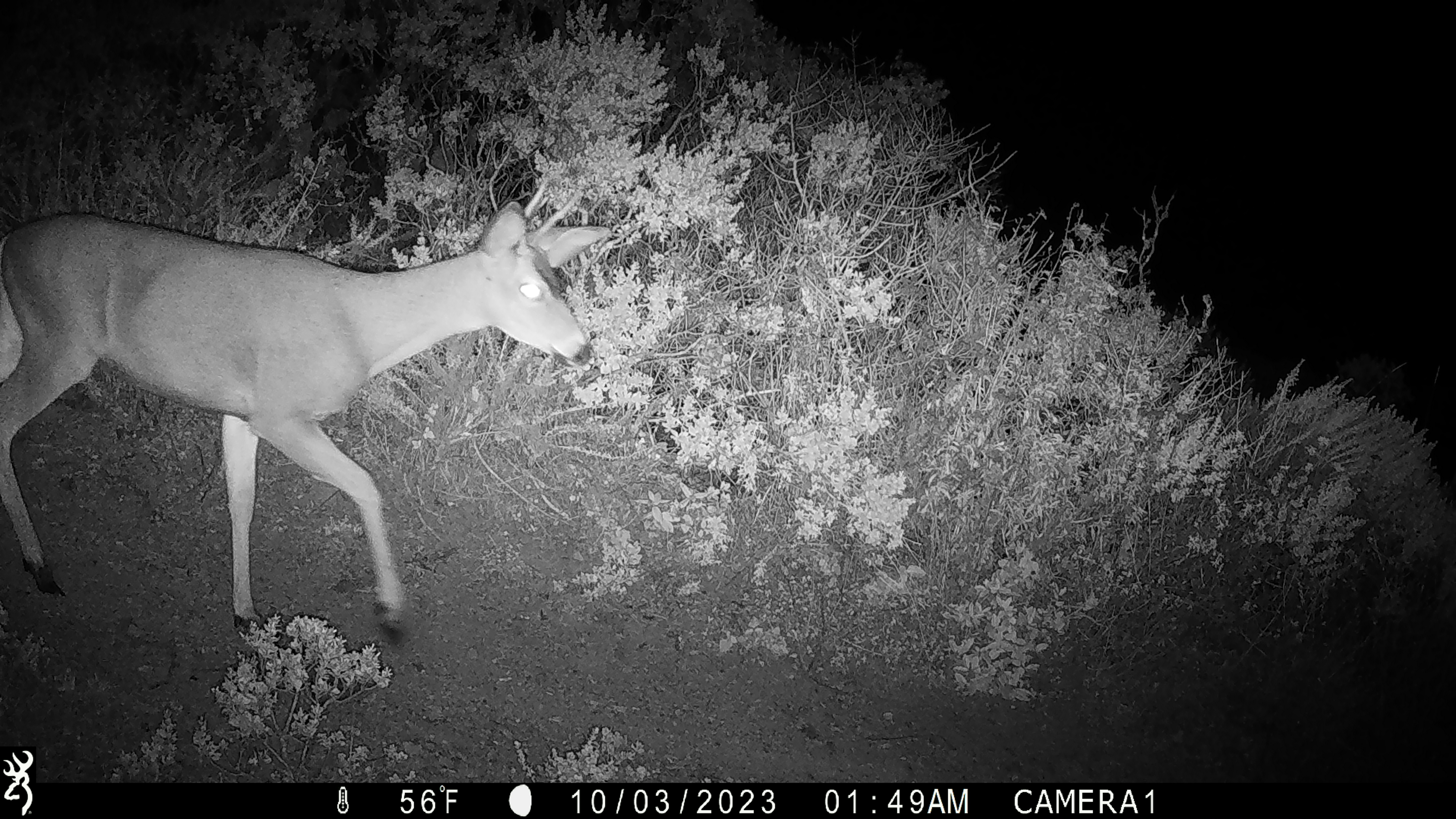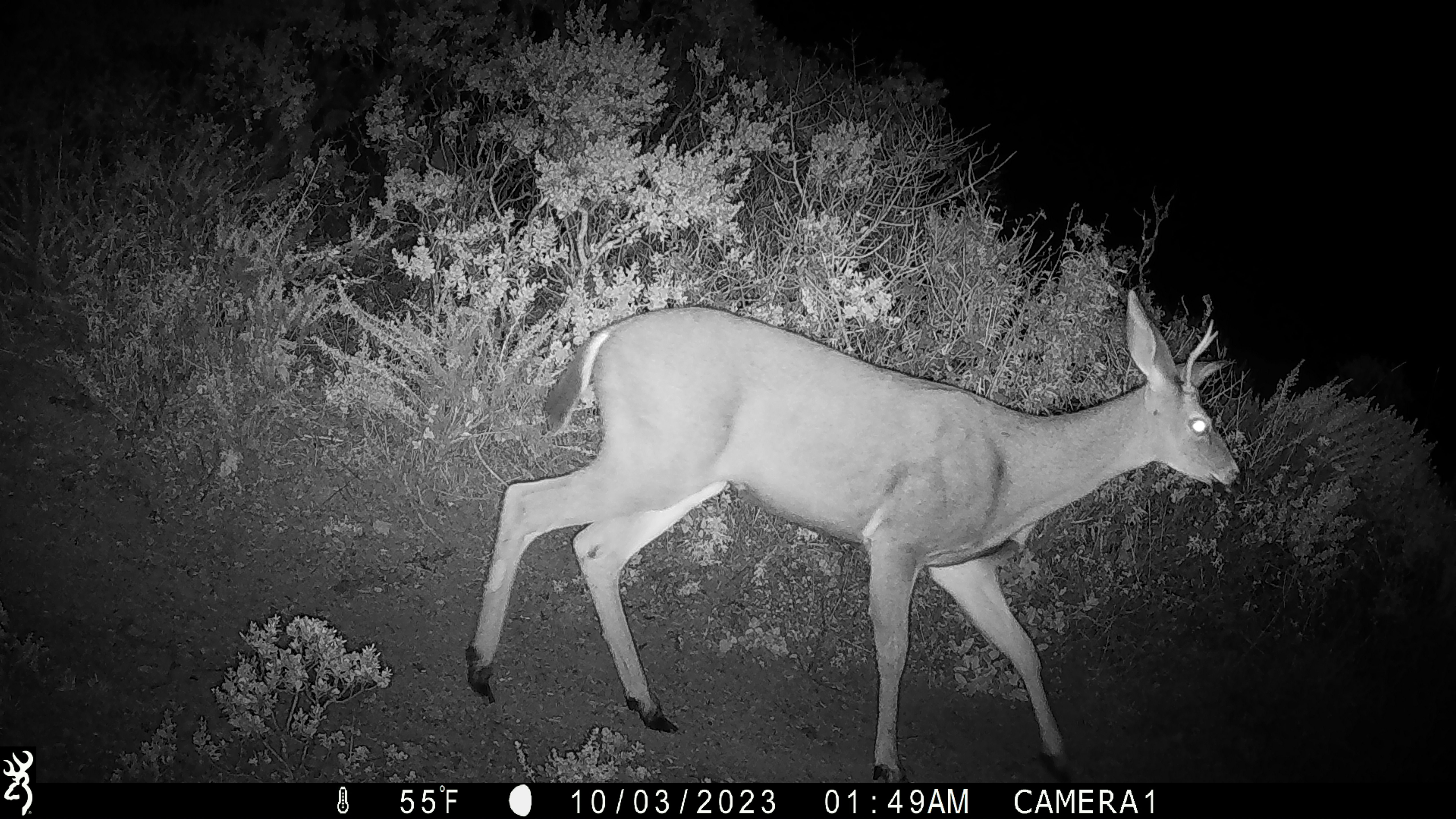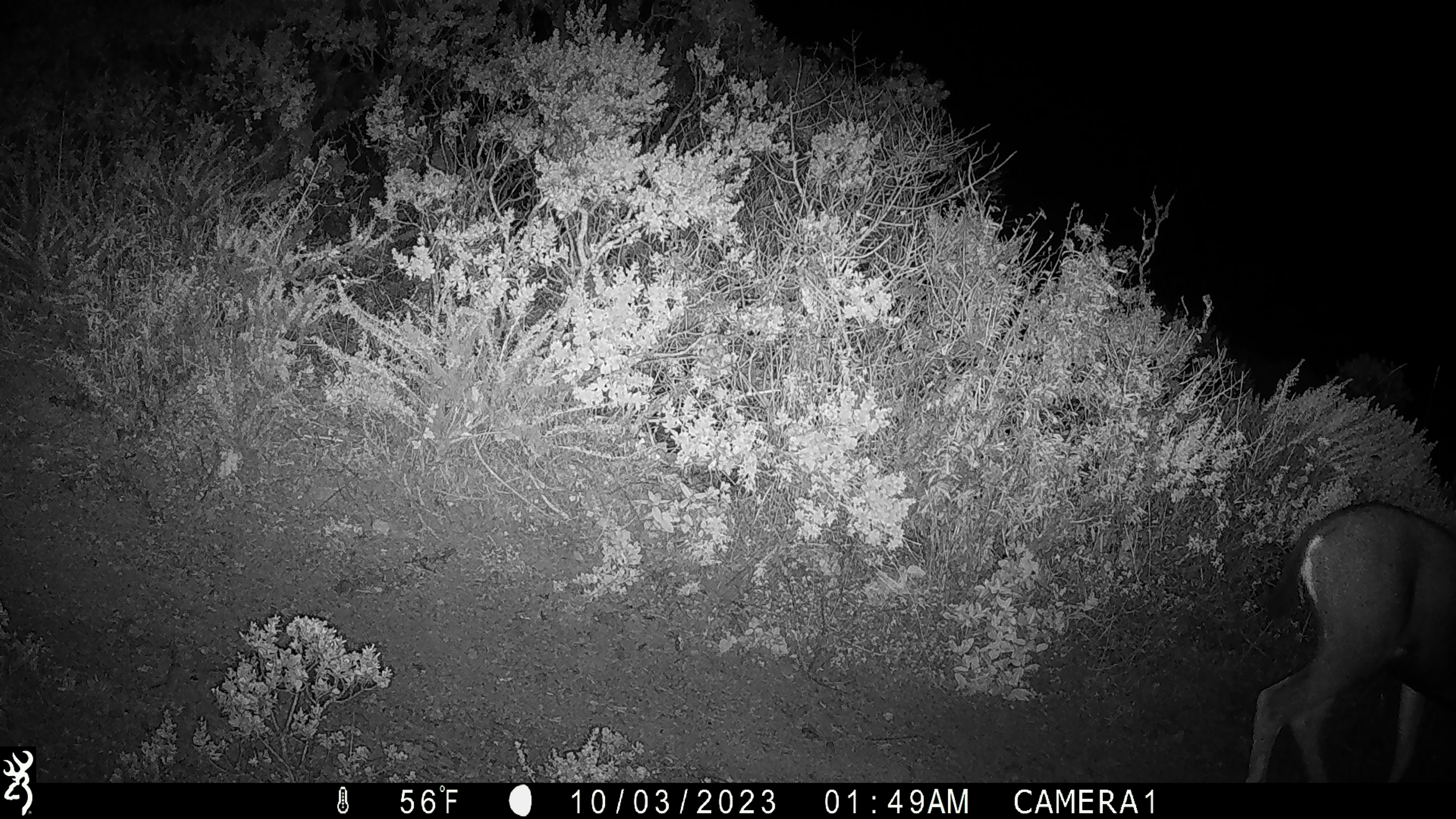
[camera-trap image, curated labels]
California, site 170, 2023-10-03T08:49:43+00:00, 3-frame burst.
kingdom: Animalia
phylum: Chordata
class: Mammalia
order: Artiodactyla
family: Cervidae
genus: Odocoileus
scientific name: Odocoileus hemionus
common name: mule deer